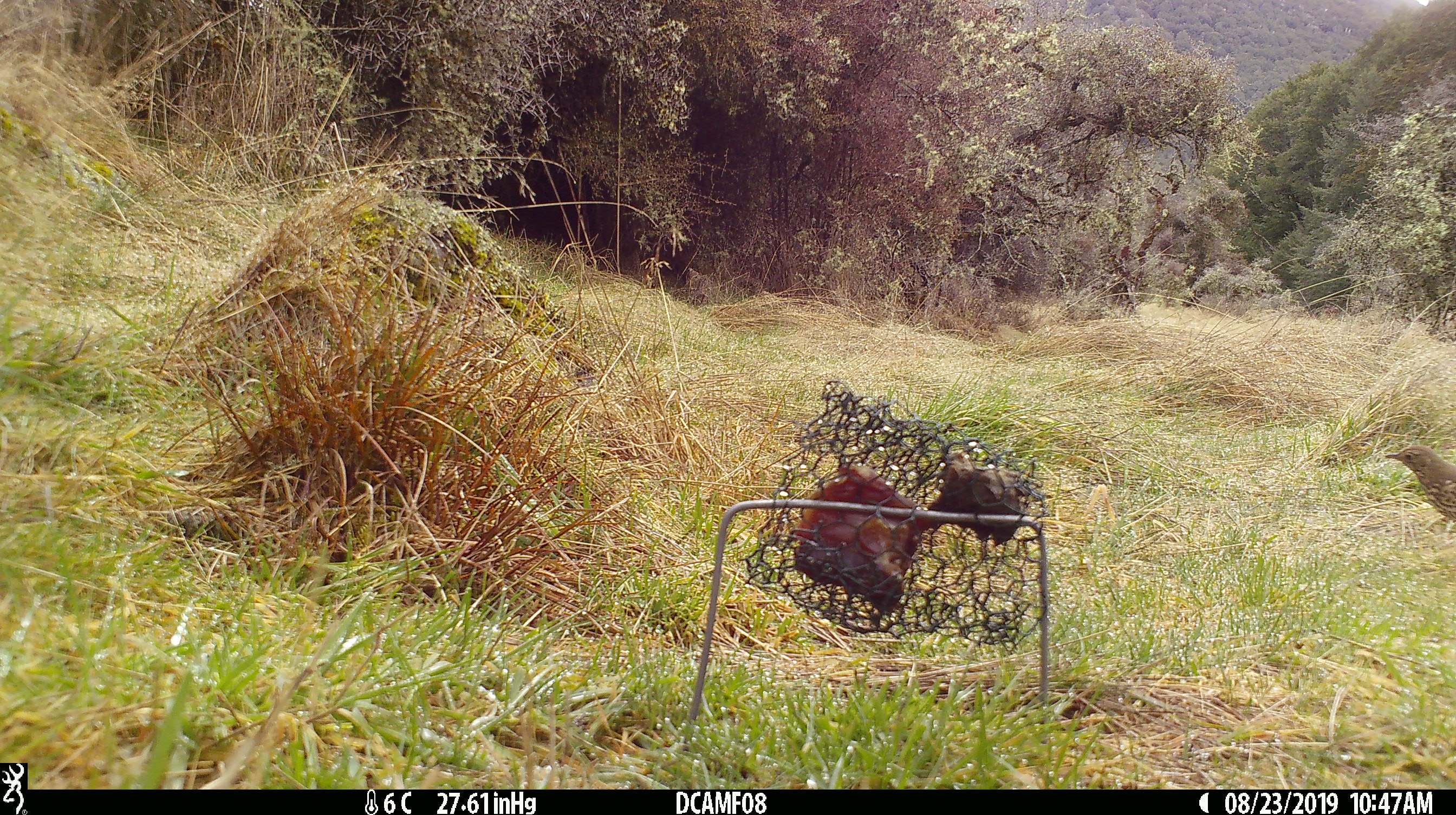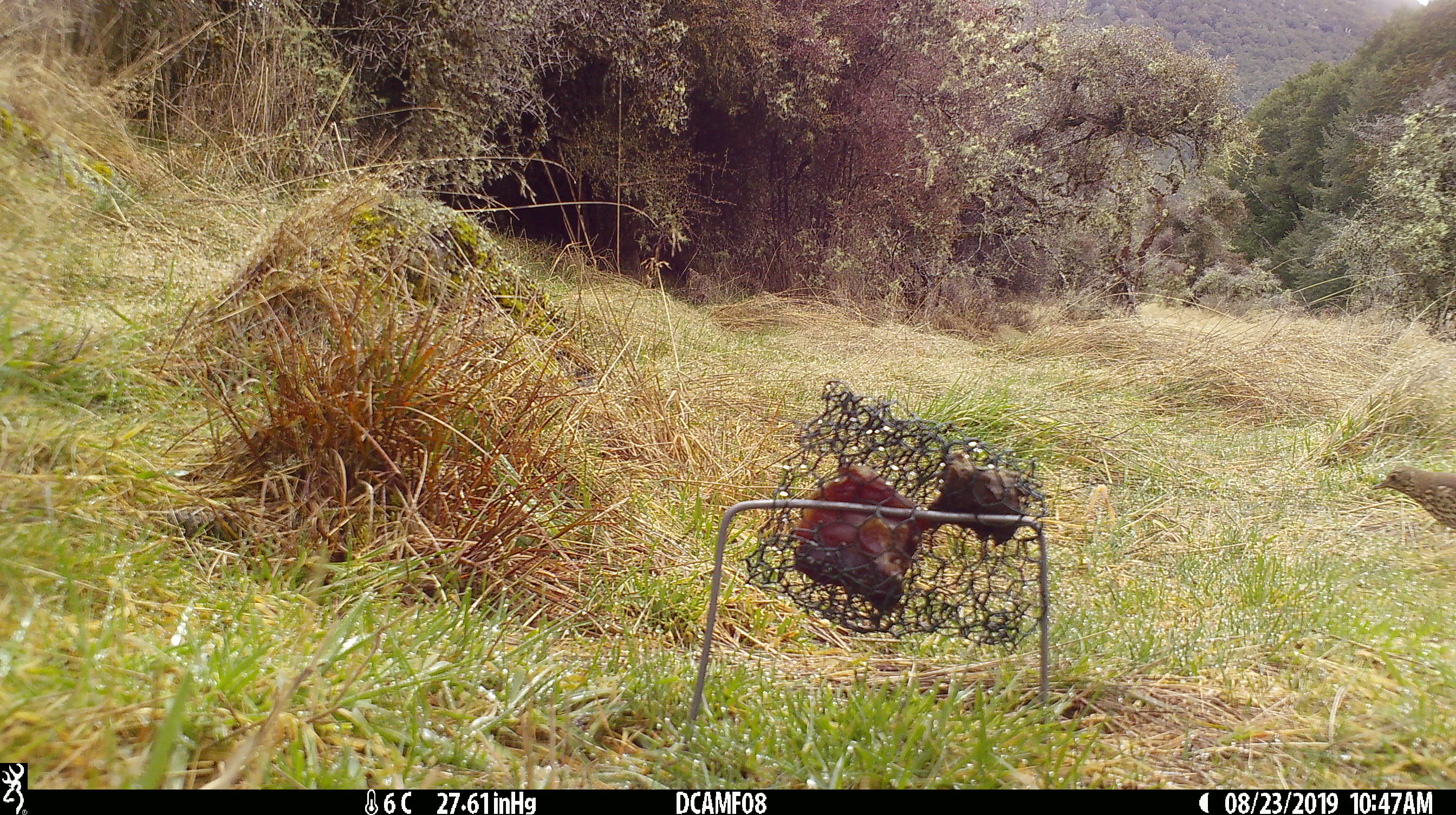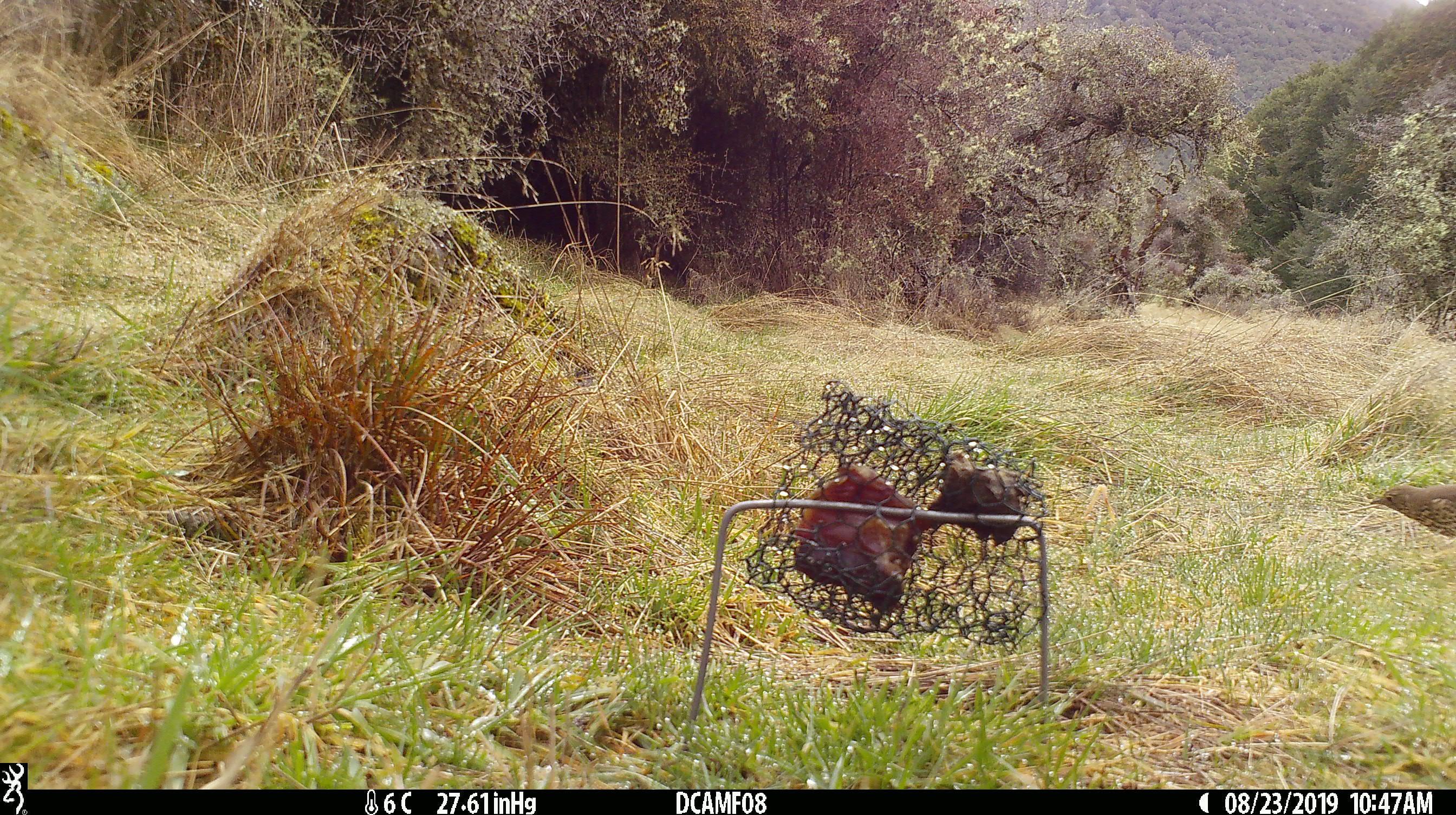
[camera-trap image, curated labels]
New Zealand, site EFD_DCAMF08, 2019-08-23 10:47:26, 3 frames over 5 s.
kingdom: Animalia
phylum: Chordata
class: Aves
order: Passeriformes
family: Turdidae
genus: Turdus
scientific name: Turdus philomelos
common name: song thrush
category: thrush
Thrush (song thrush) (Turdus philomelos).